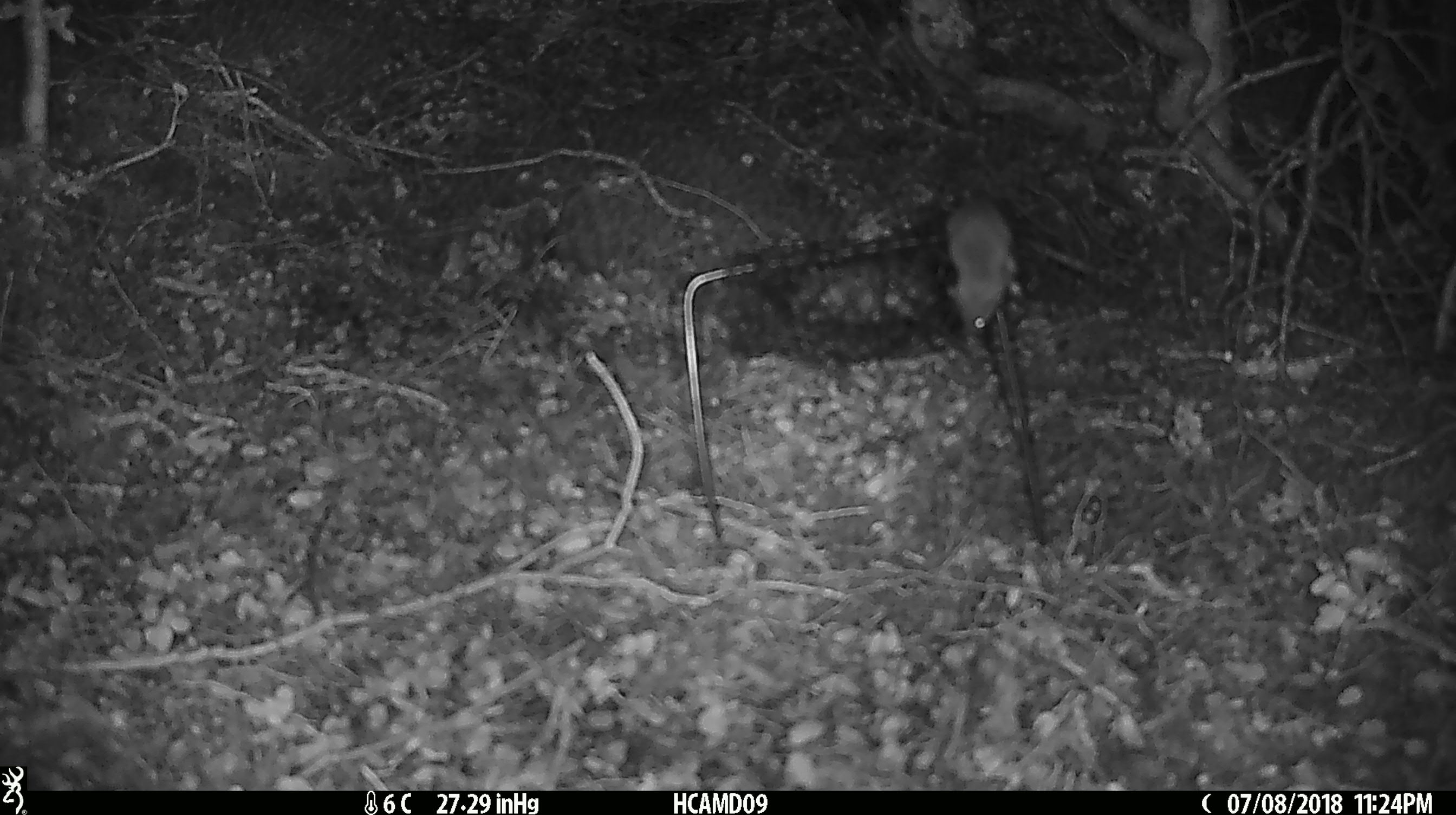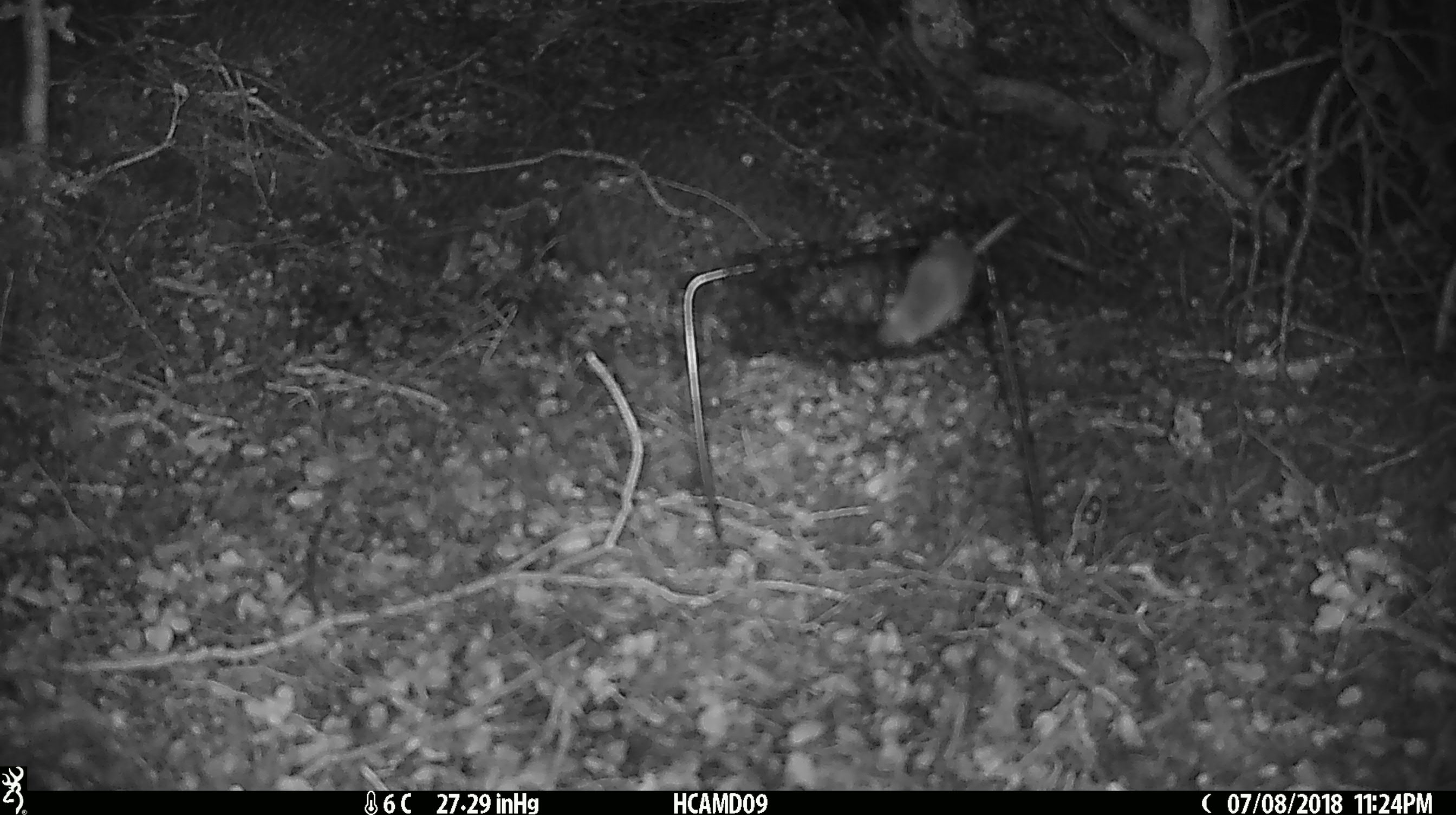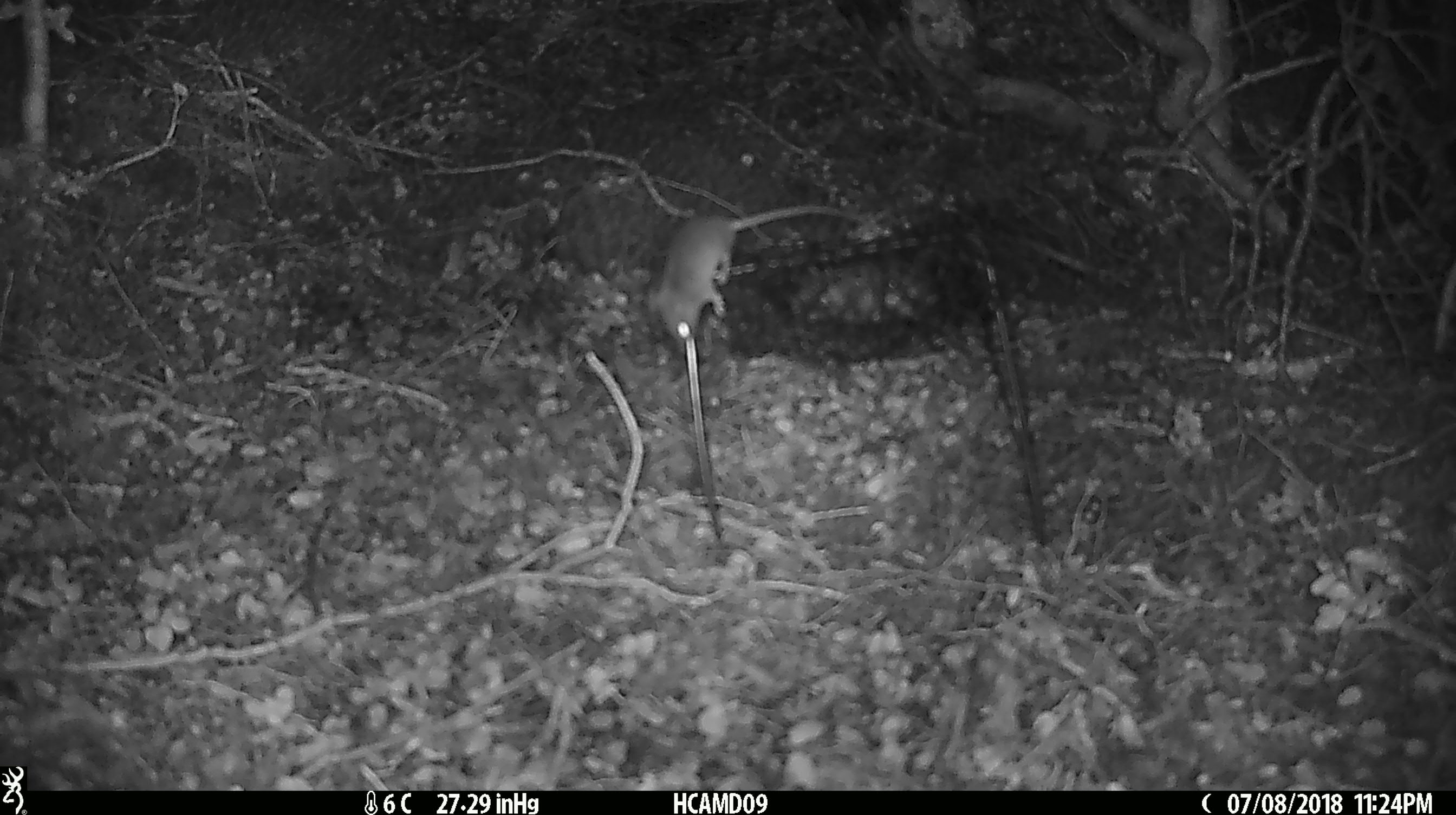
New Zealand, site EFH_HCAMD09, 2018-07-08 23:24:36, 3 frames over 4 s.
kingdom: Animalia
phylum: Chordata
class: Mammalia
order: Rodentia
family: Muridae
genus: Mus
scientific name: Mus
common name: mouse